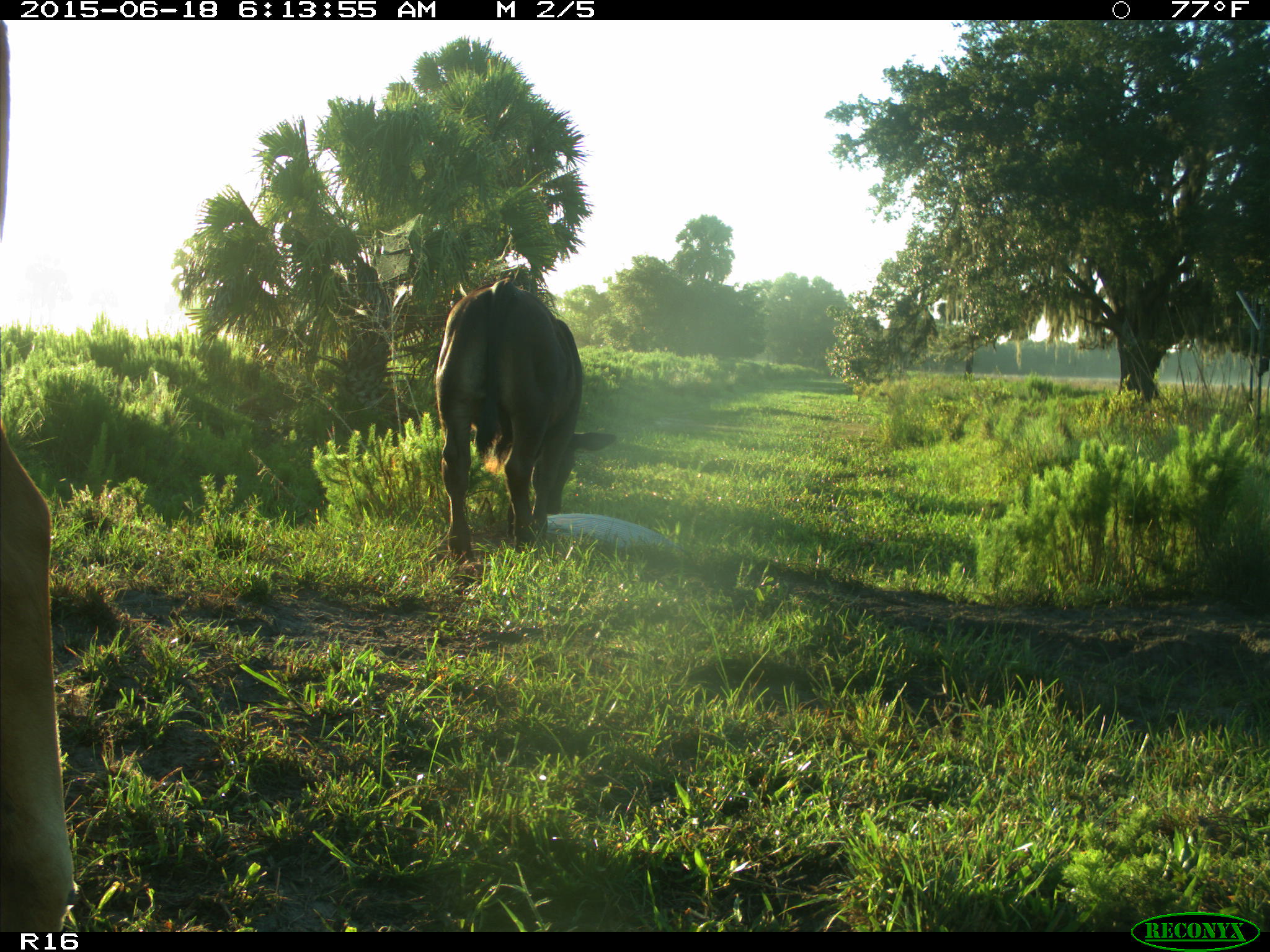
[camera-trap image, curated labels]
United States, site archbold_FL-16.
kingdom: Animalia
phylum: Chordata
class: Mammalia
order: Artiodactyla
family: Bovidae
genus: Bos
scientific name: Bos taurus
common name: domestic cow